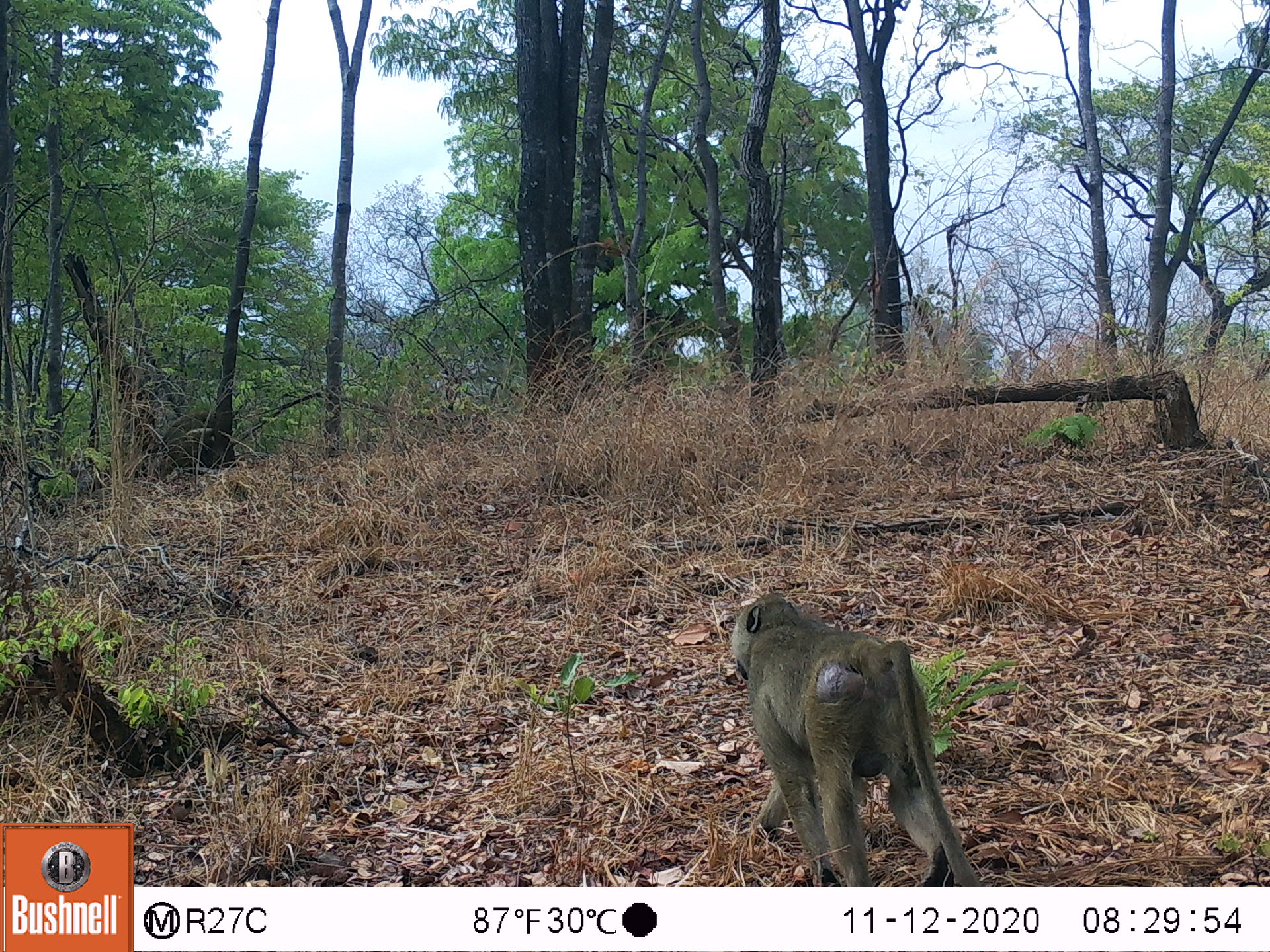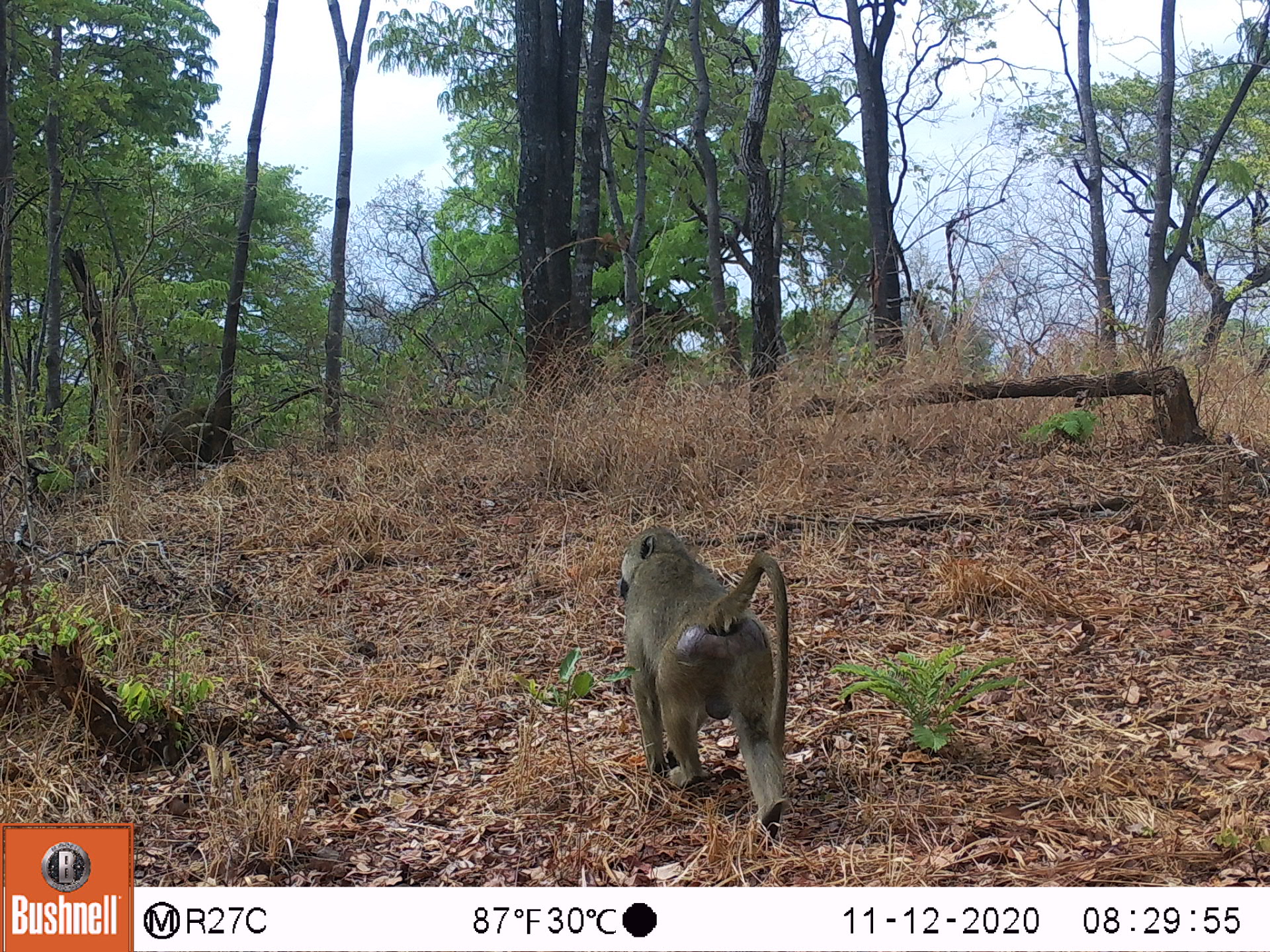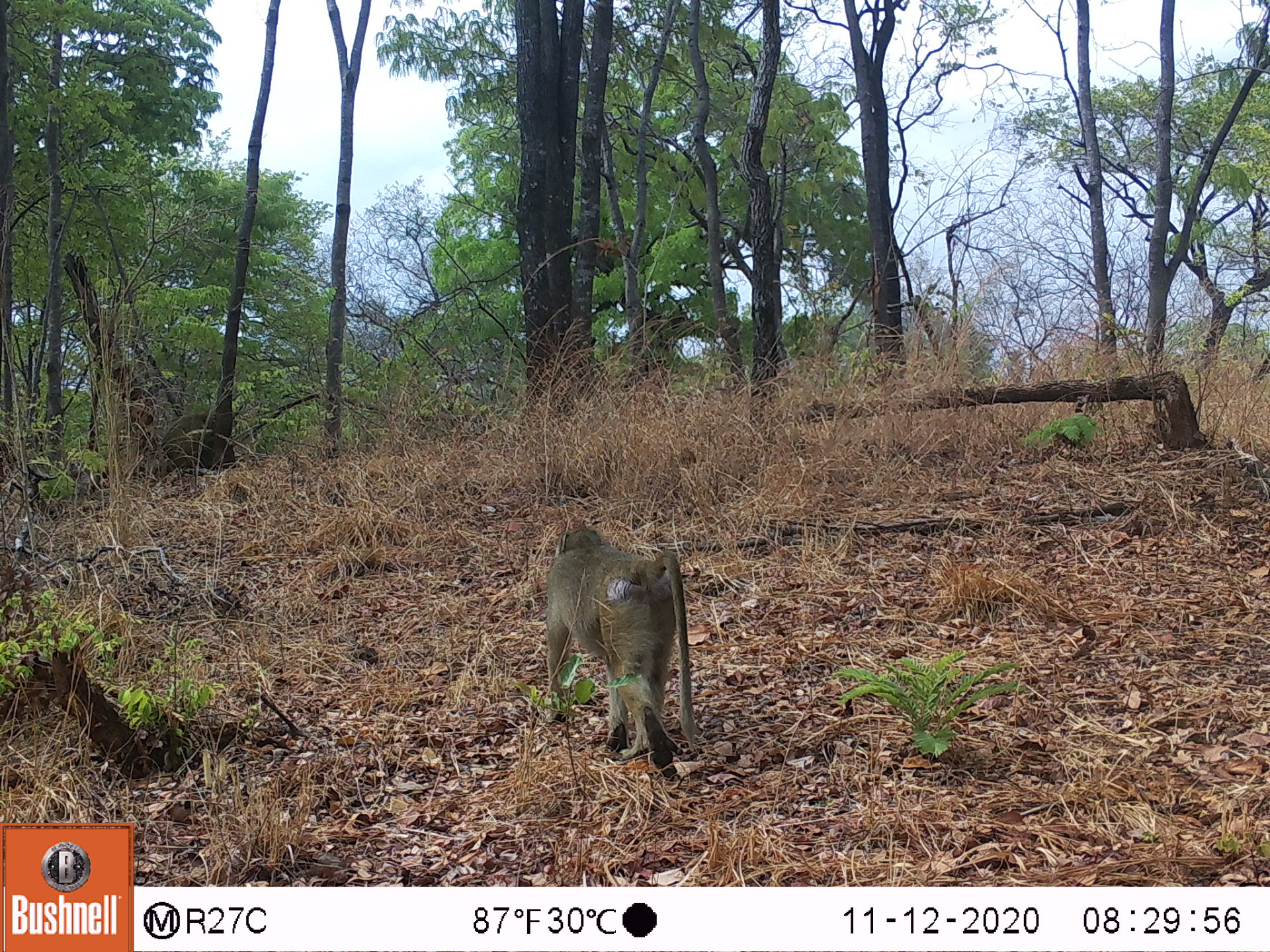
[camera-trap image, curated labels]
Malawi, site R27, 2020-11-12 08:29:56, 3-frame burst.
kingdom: Animalia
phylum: Chordata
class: Mammalia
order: Primates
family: Cercopithecidae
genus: Papio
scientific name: Papio cynocephalus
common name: yellow baboon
Yellow baboon (Papio cynocephalus), count 2.